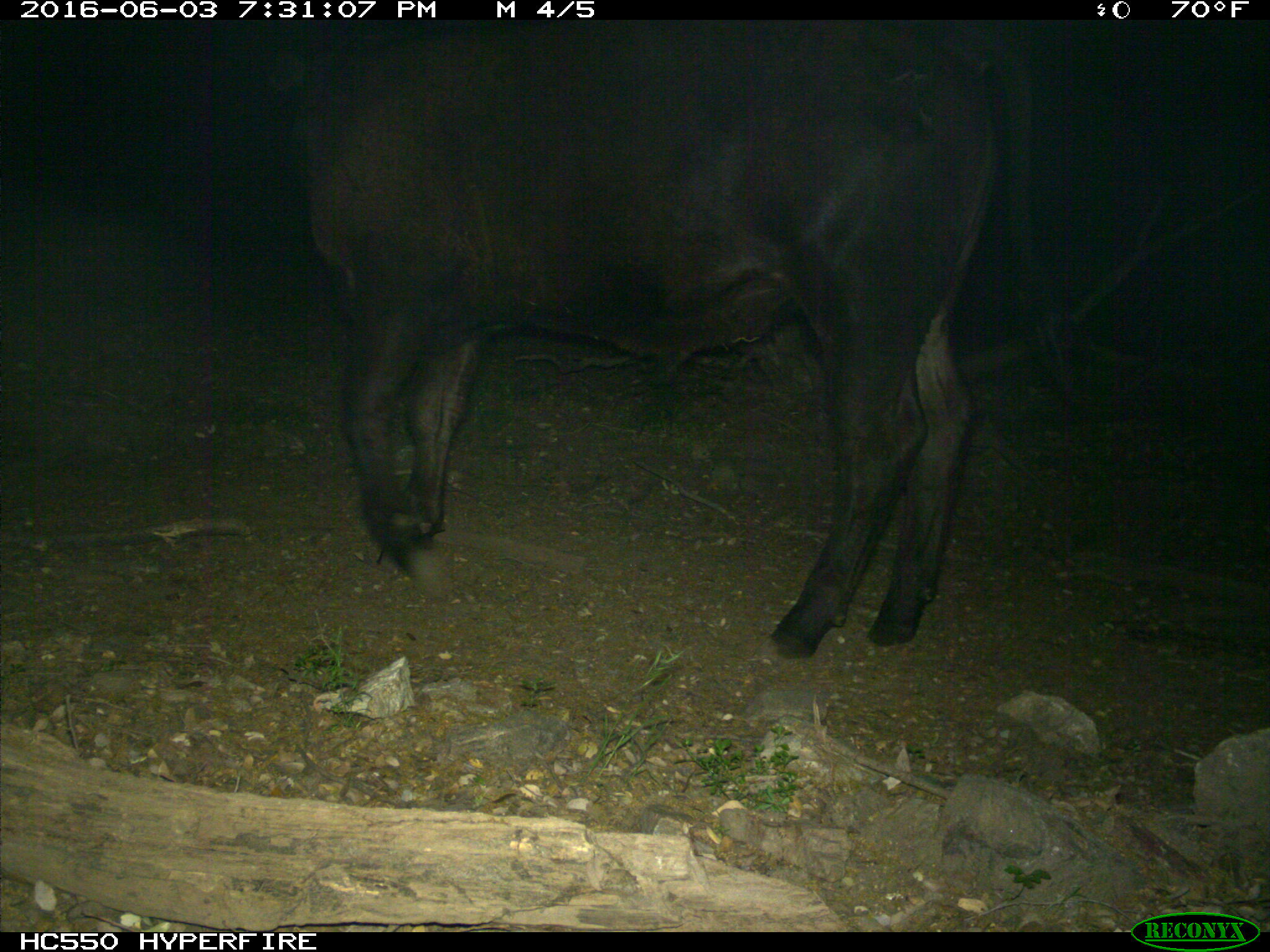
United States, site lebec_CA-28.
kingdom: Animalia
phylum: Chordata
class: Mammalia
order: Artiodactyla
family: Bovidae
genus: Bos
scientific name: Bos taurus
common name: domestic cow